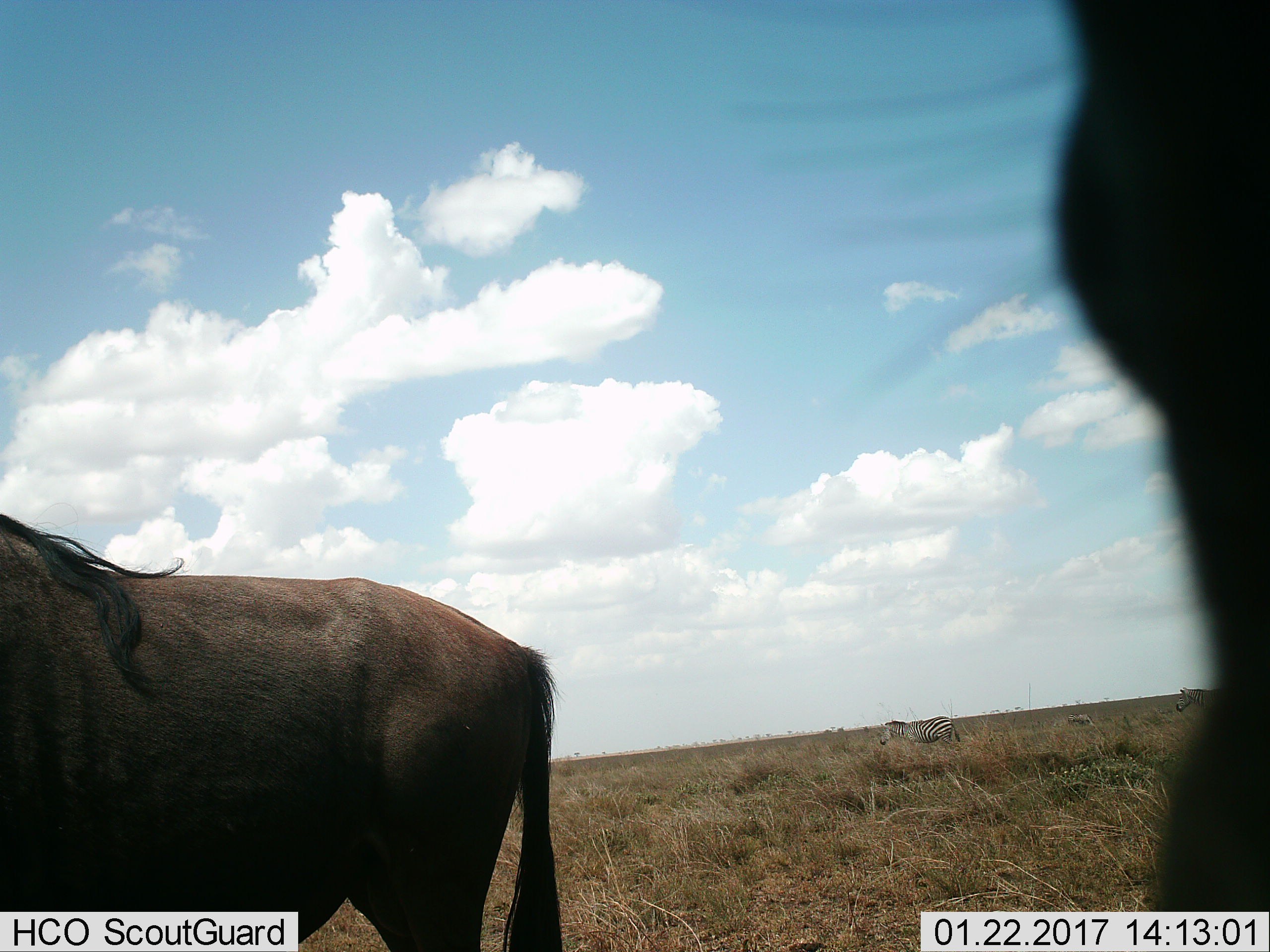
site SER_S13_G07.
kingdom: Animalia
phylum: Chordata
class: Mammalia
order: Artiodactyla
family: Bovidae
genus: Connochaetes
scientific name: Connochaetes taurinus taurinus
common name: blue wildebeest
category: wildebeestblue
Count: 2.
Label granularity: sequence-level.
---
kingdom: Animalia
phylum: Chordata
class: Mammalia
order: Perissodactyla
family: Equidae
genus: Equus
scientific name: Equus quagga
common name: plains zebra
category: zebraplains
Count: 3.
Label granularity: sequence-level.